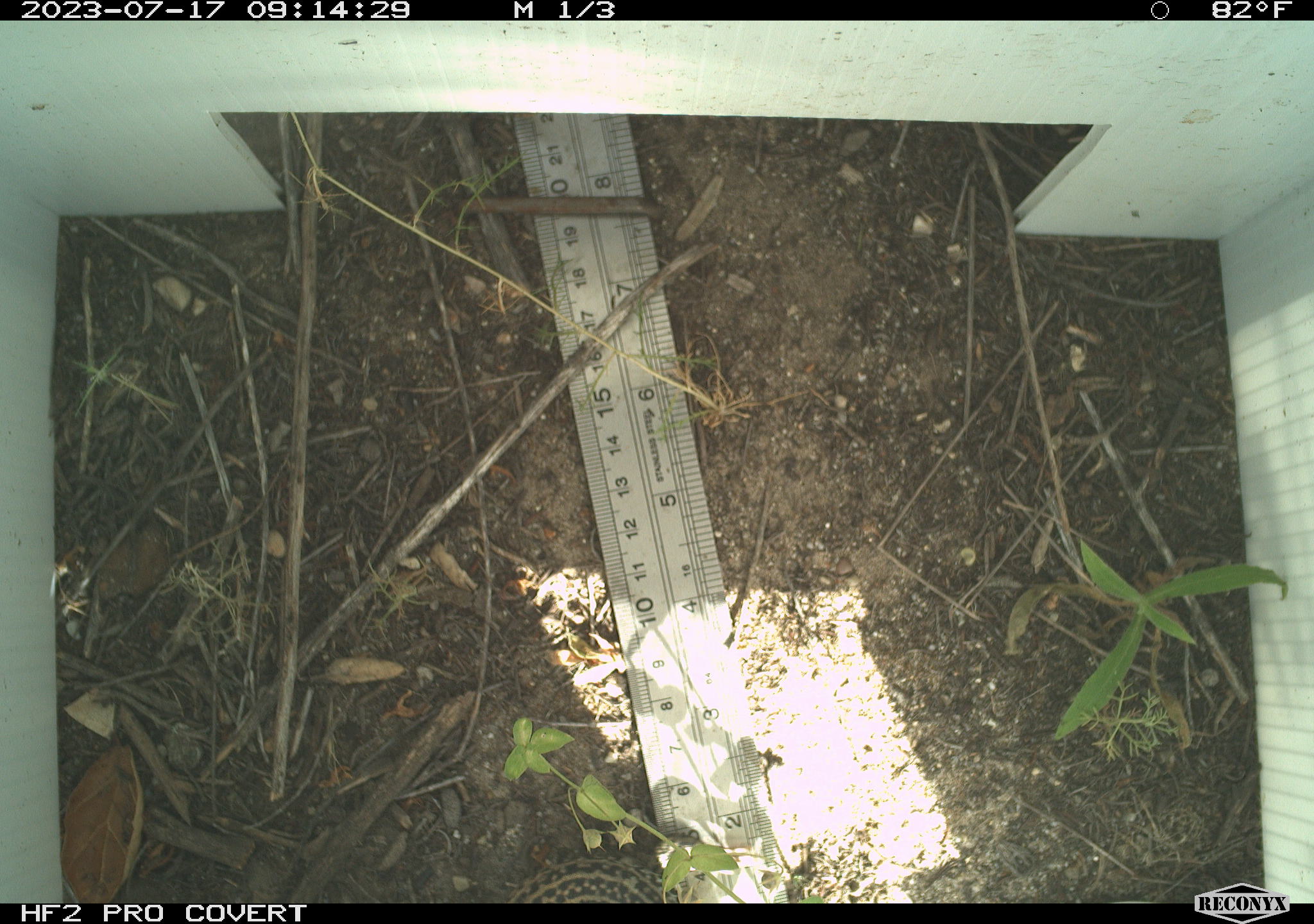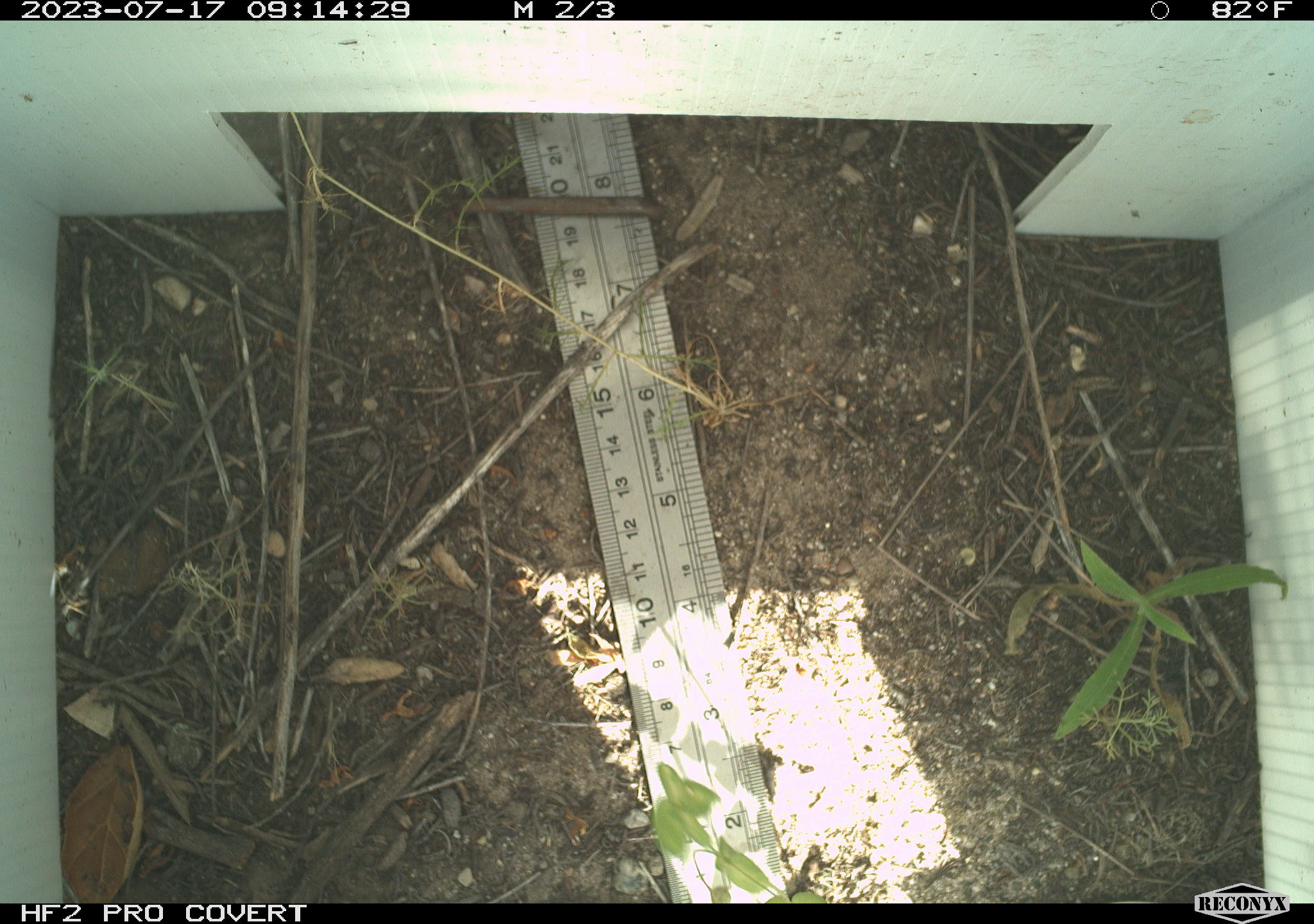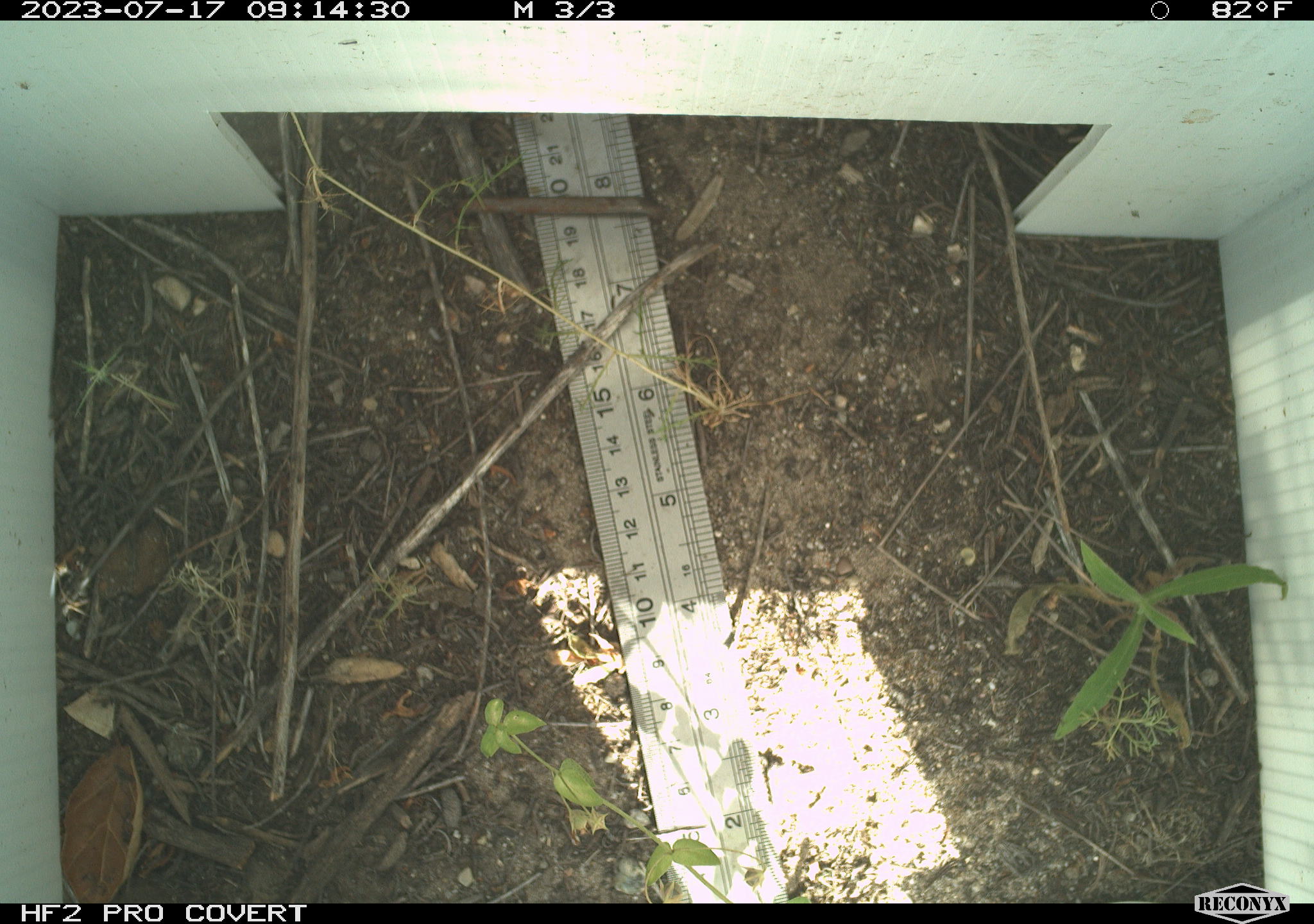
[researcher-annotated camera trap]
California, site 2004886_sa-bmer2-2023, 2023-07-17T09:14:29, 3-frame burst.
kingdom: Animalia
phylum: Chordata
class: Reptilia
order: Squamata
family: Teiidae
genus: Aspidoscelis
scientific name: Aspidoscelis tigris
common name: western whiptail